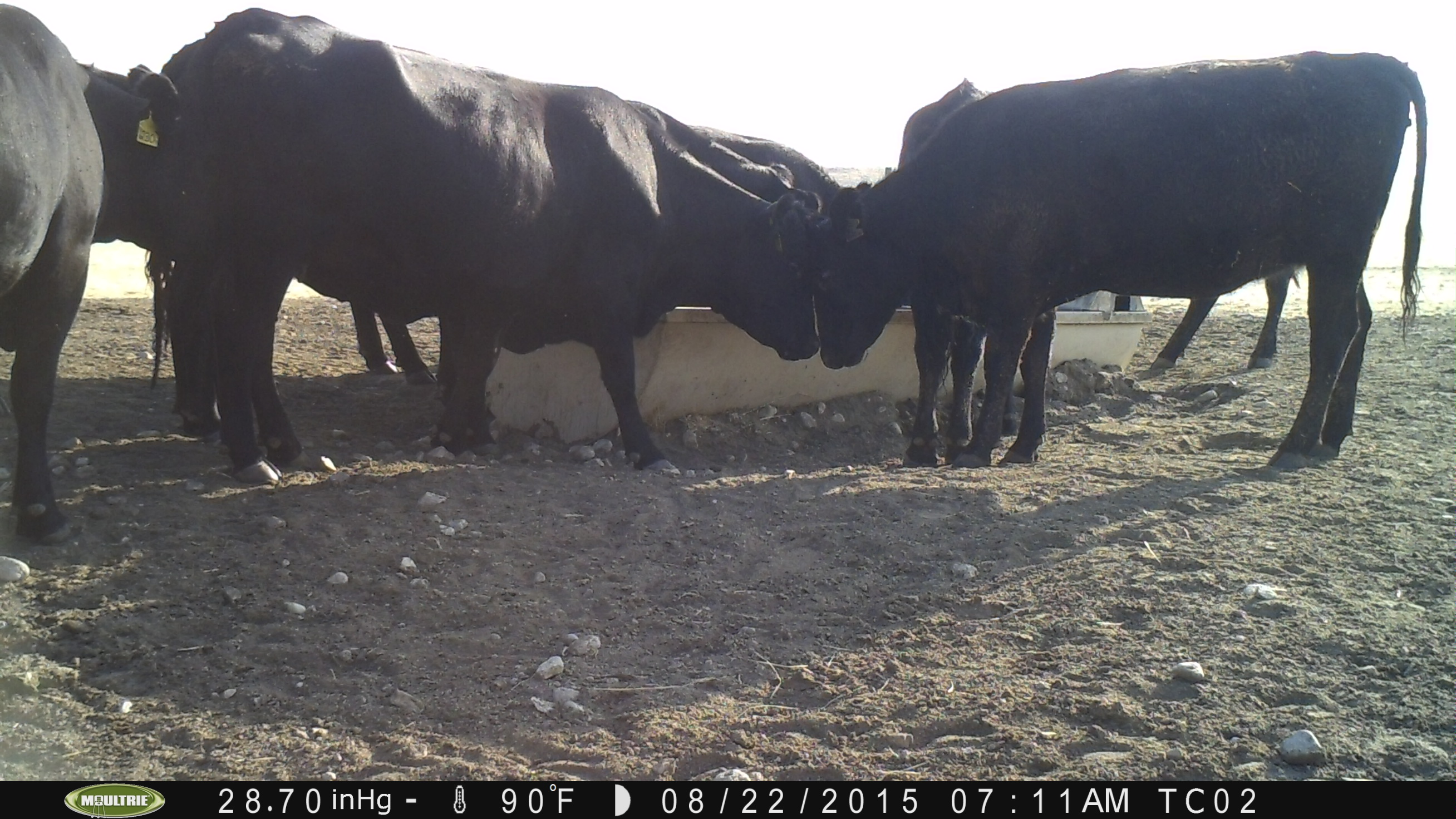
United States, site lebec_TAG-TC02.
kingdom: Animalia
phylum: Chordata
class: Mammalia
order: Artiodactyla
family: Bovidae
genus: Bos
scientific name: Bos taurus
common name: domestic cow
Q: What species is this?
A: Bos taurus (domestic cow).